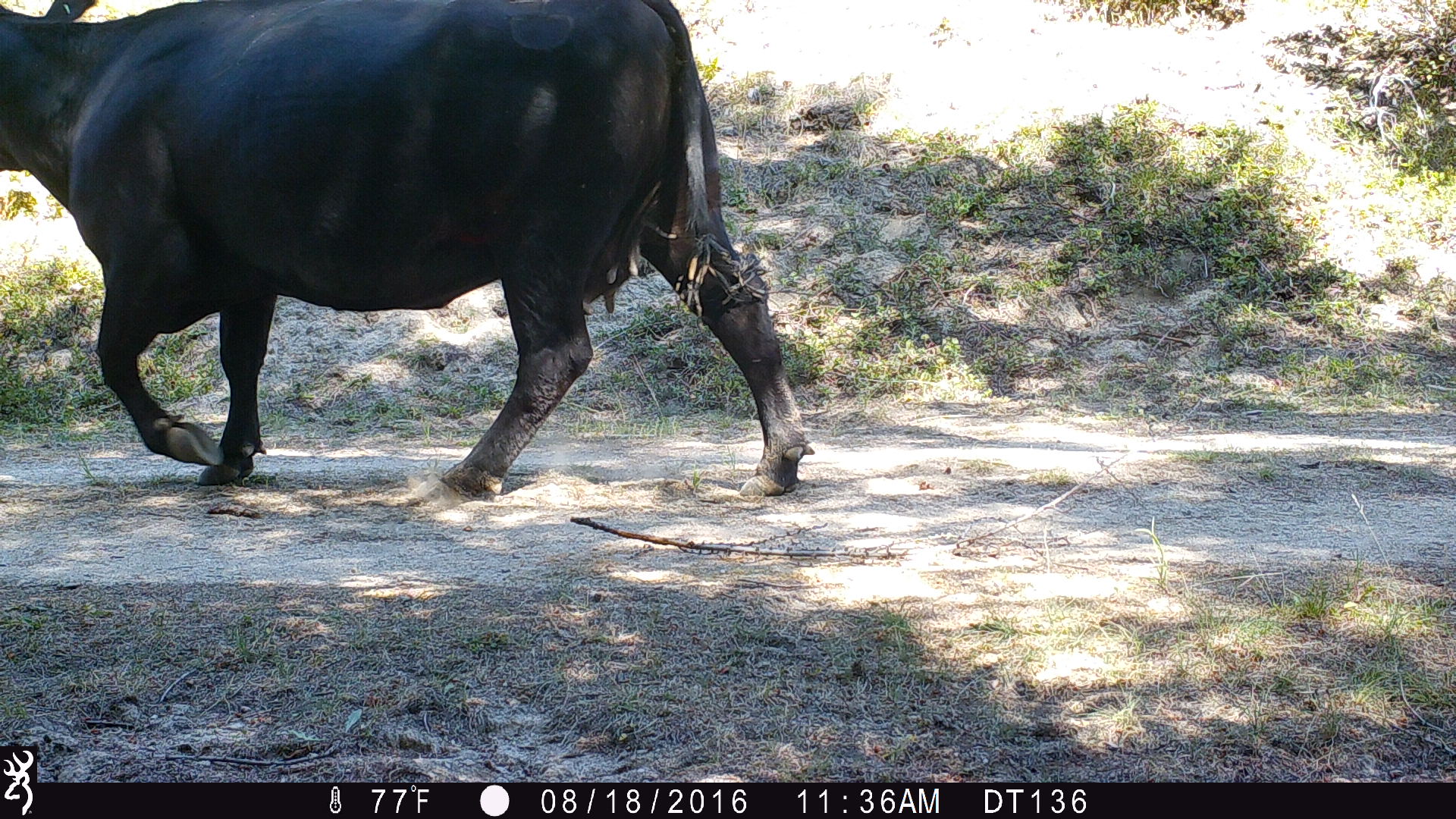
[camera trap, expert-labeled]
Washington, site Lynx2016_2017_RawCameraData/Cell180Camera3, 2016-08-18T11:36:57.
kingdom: Animalia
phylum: Chordata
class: Mammalia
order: Artiodactyla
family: Bovidae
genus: Bos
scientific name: Bos taurus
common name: domestic cattle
Domestic cattle (Bos taurus). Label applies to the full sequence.